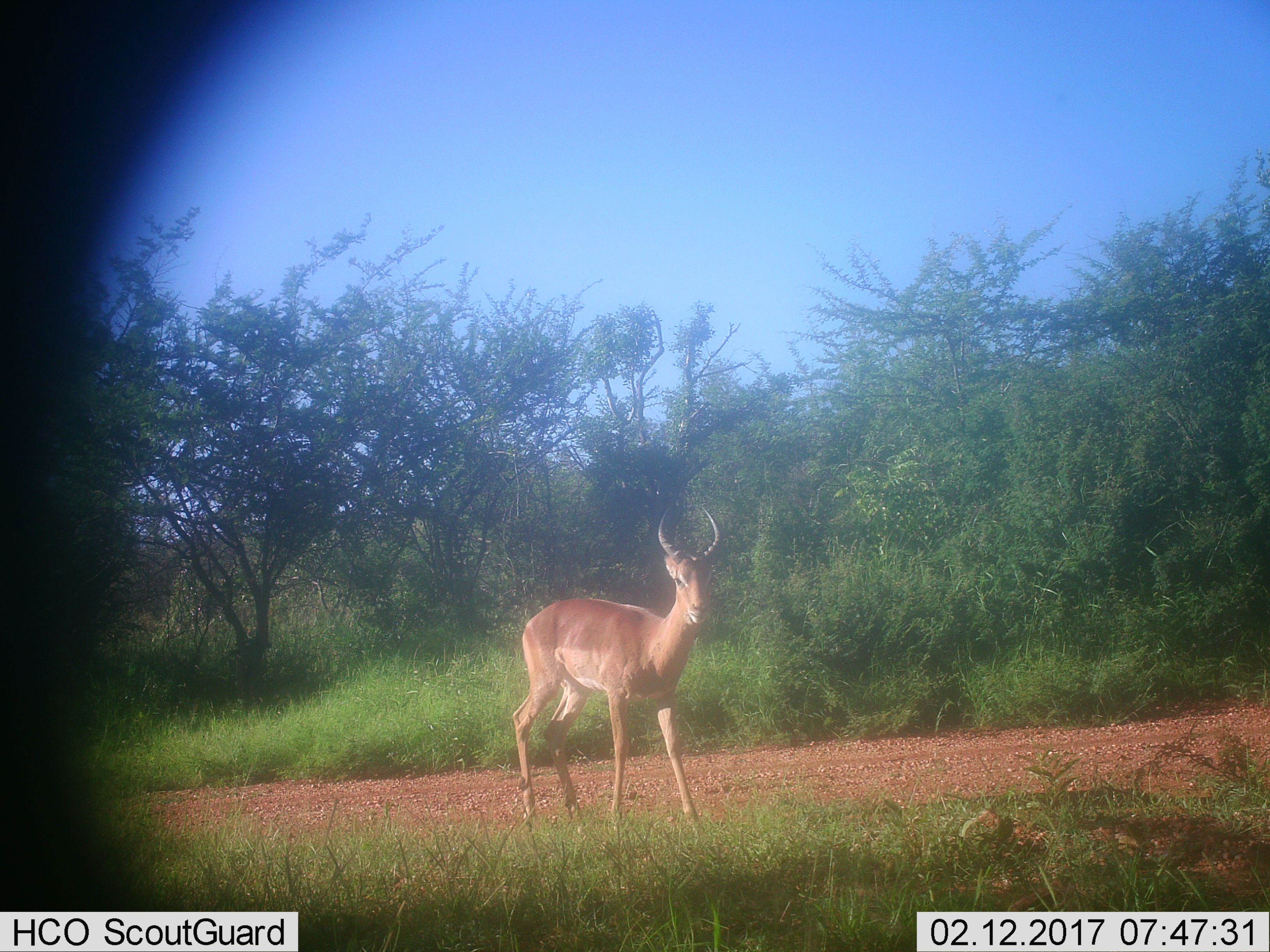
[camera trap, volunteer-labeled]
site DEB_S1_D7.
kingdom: Animalia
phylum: Chordata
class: Mammalia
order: Artiodactyla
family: Bovidae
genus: Aepyceros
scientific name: Aepyceros melampus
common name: impala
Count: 1.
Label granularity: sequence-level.